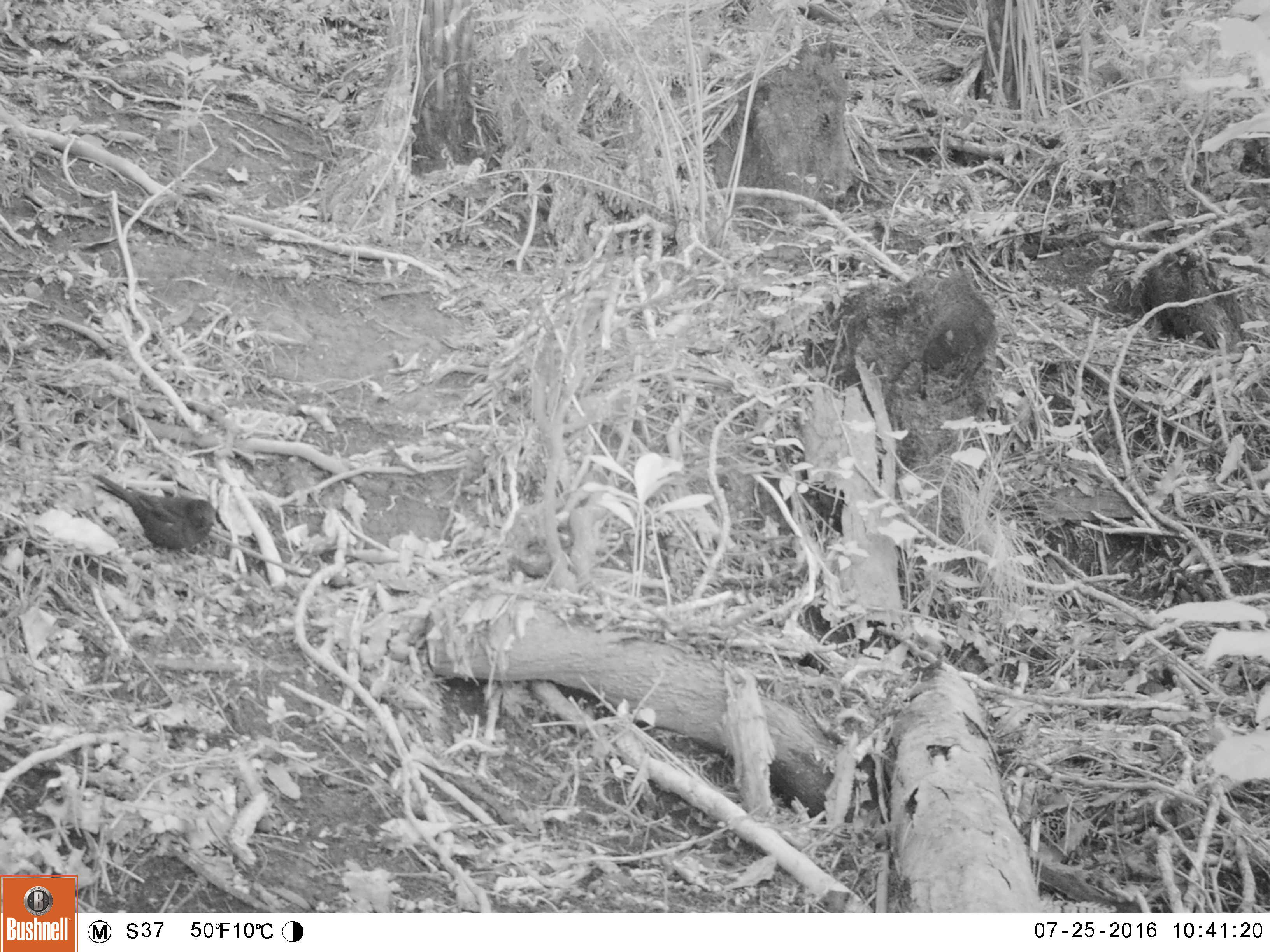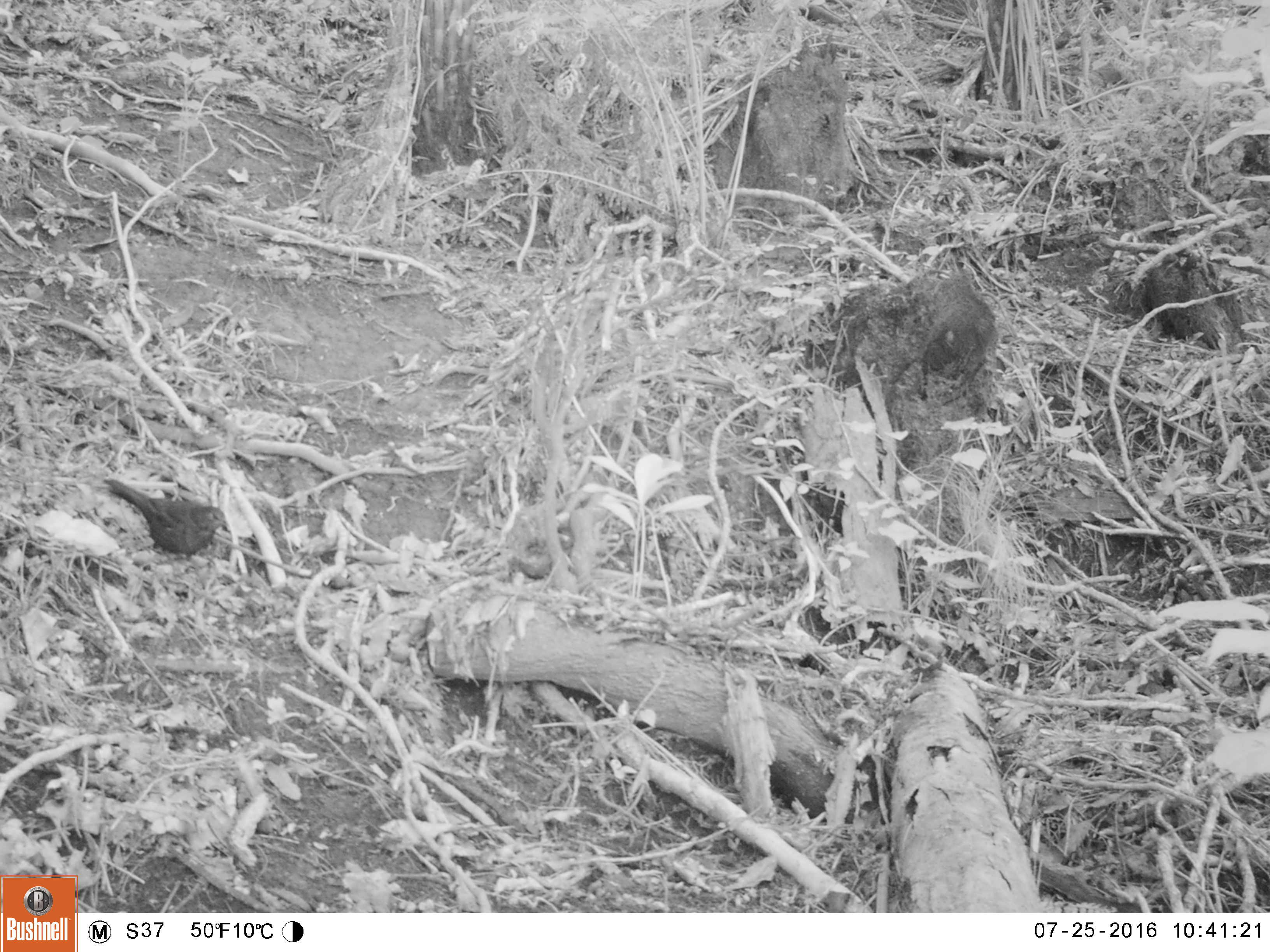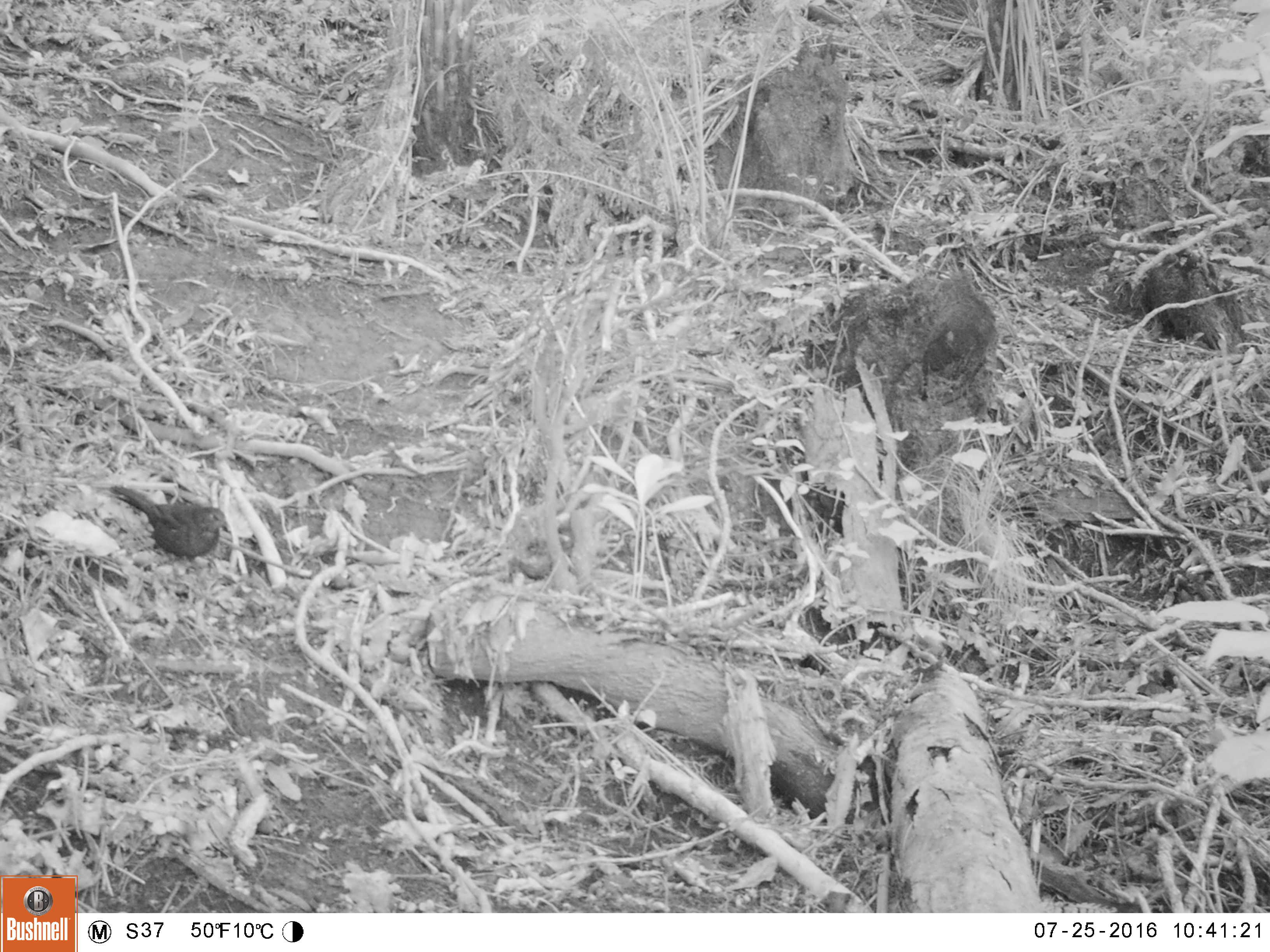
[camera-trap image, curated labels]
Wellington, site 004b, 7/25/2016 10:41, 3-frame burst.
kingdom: Animalia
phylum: Chordata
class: Aves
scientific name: Aves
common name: bird